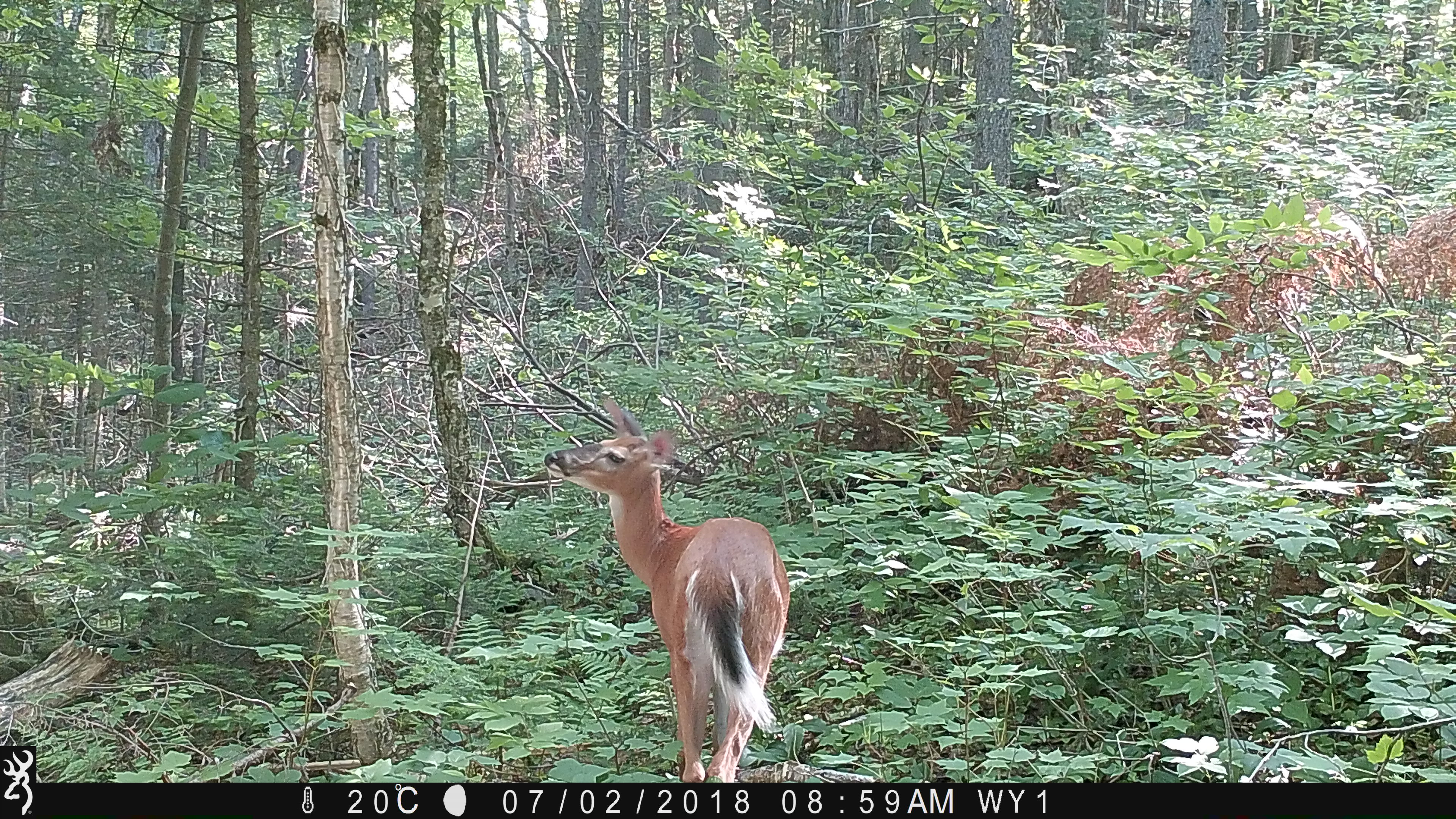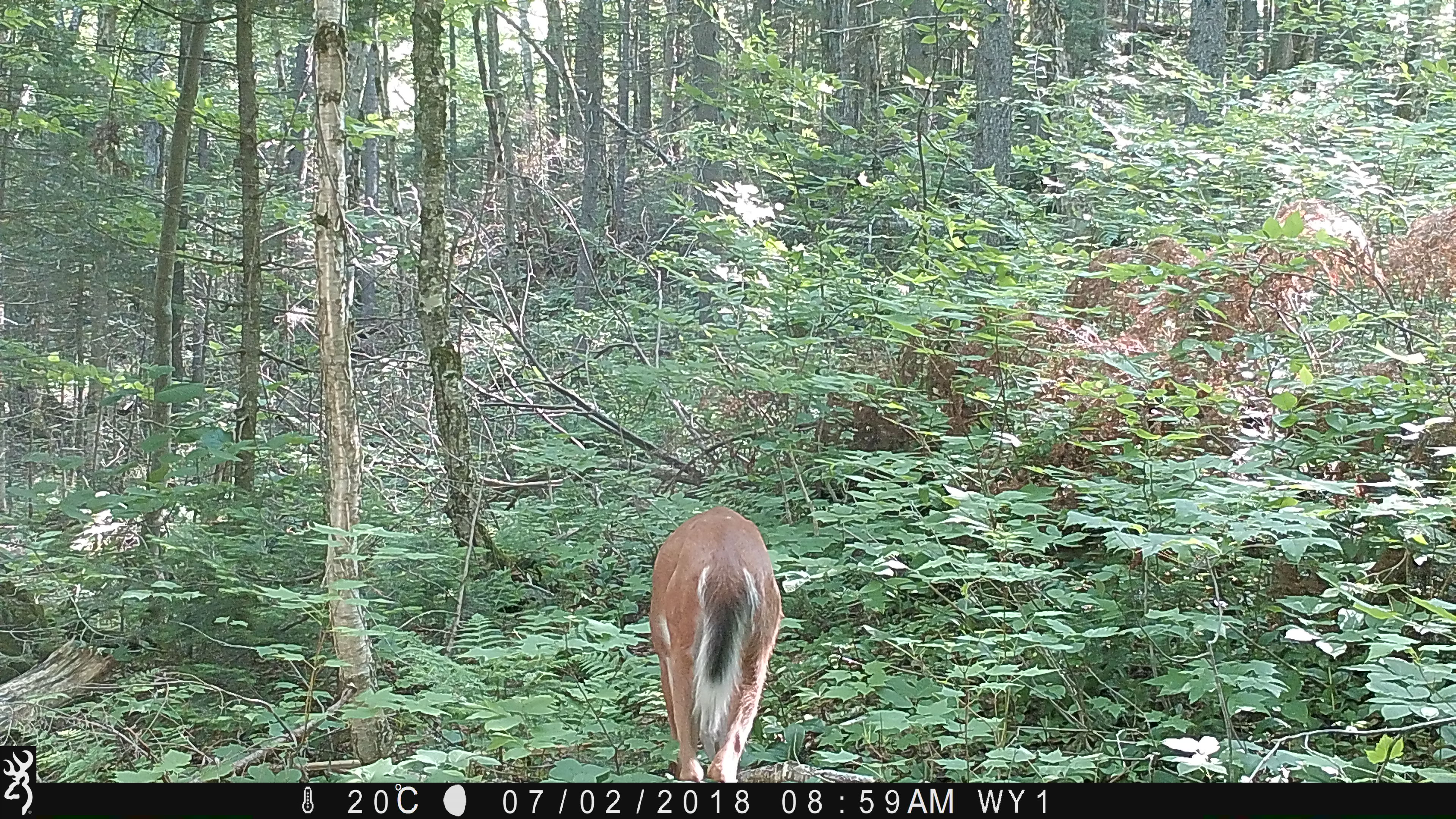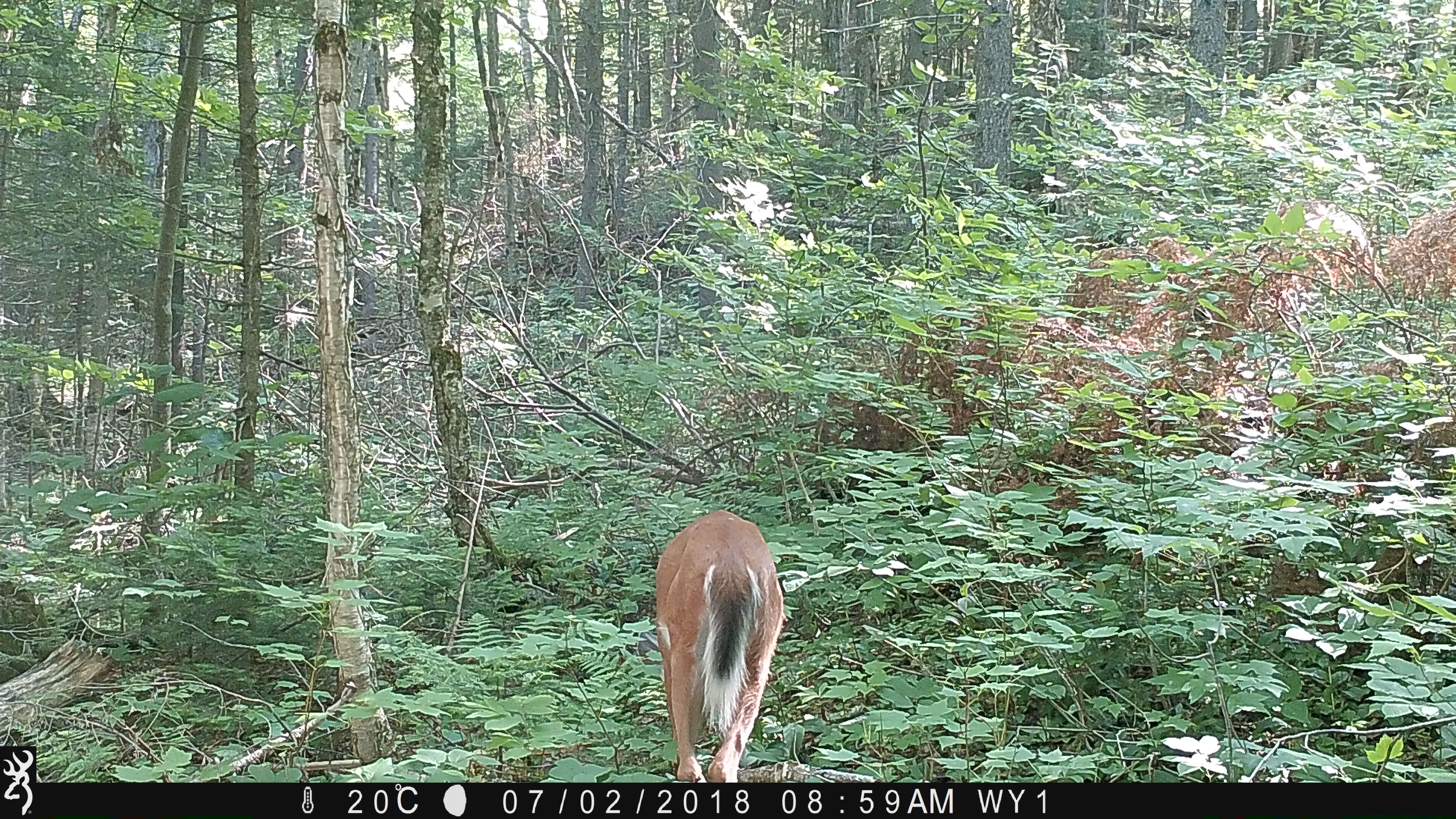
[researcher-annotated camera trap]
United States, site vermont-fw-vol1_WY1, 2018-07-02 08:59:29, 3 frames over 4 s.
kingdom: Animalia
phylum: Chordata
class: Mammalia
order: Artiodactyla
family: Cervidae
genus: Odocoileus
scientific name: Odocoileus virginianus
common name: white-tailed deer